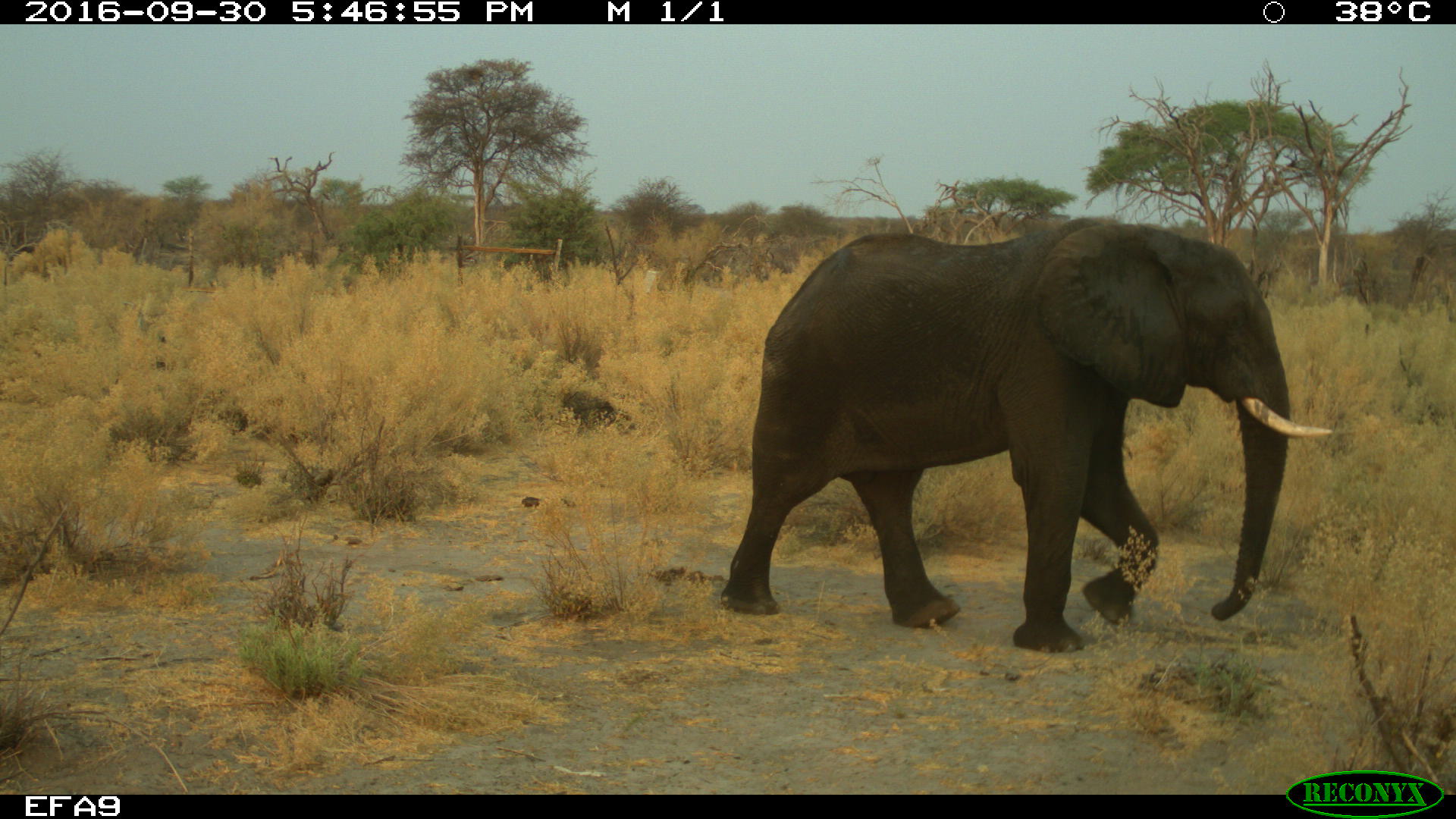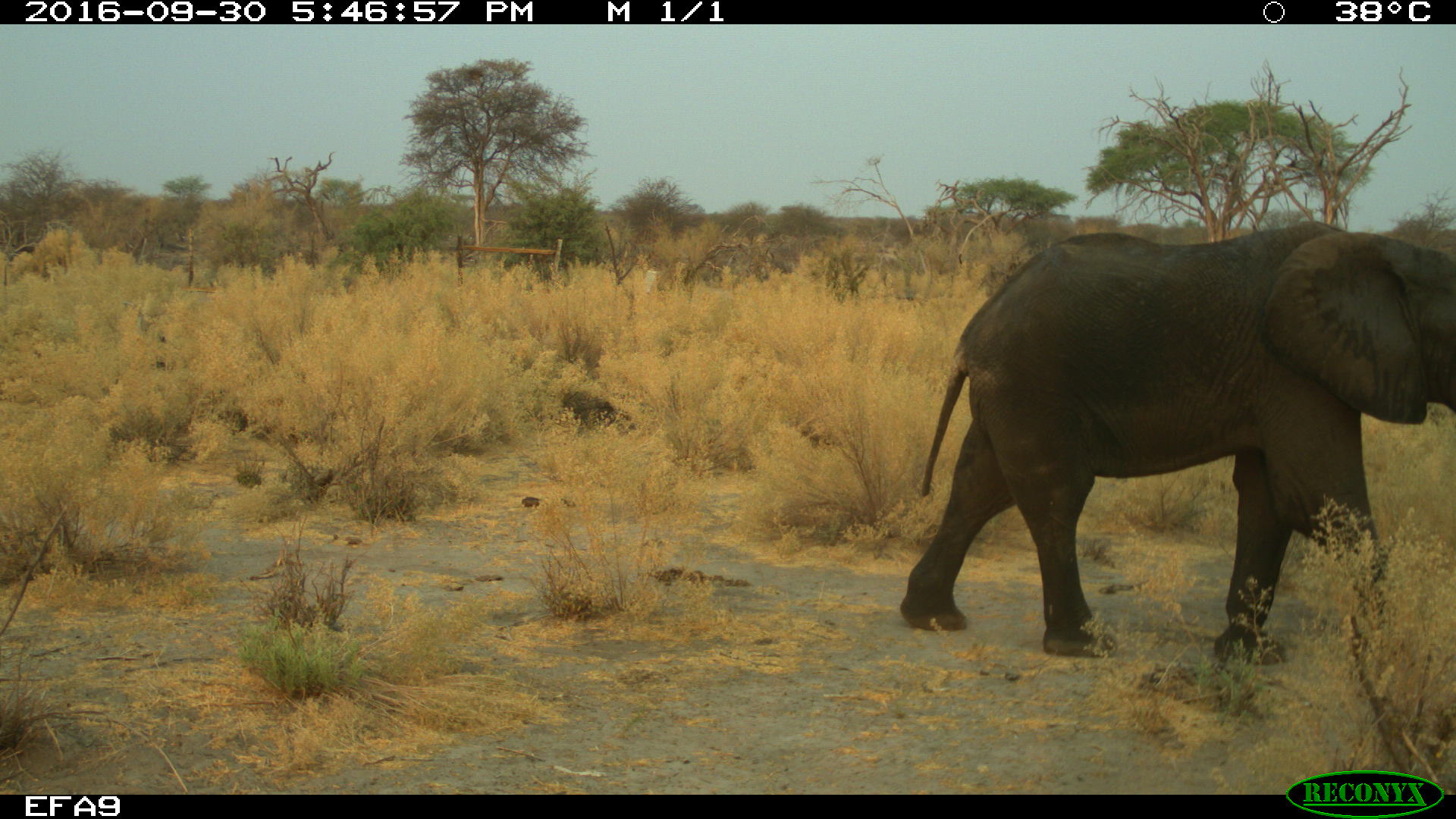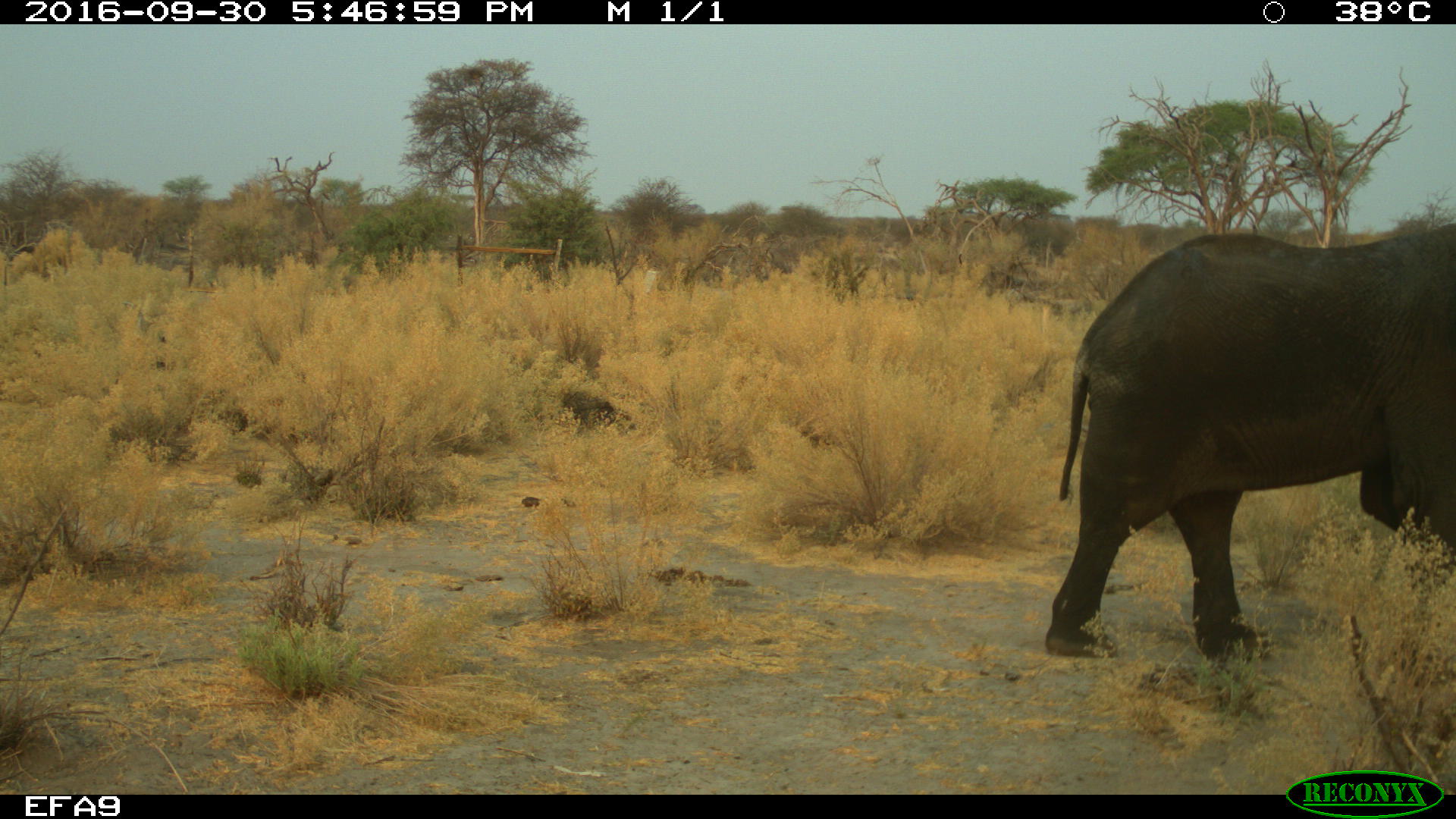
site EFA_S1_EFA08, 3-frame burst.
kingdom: Animalia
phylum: Chordata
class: Mammalia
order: Proboscidea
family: Elephantidae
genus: Loxodonta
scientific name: Loxodonta africana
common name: african bush elephant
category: elephant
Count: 1.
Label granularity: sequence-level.